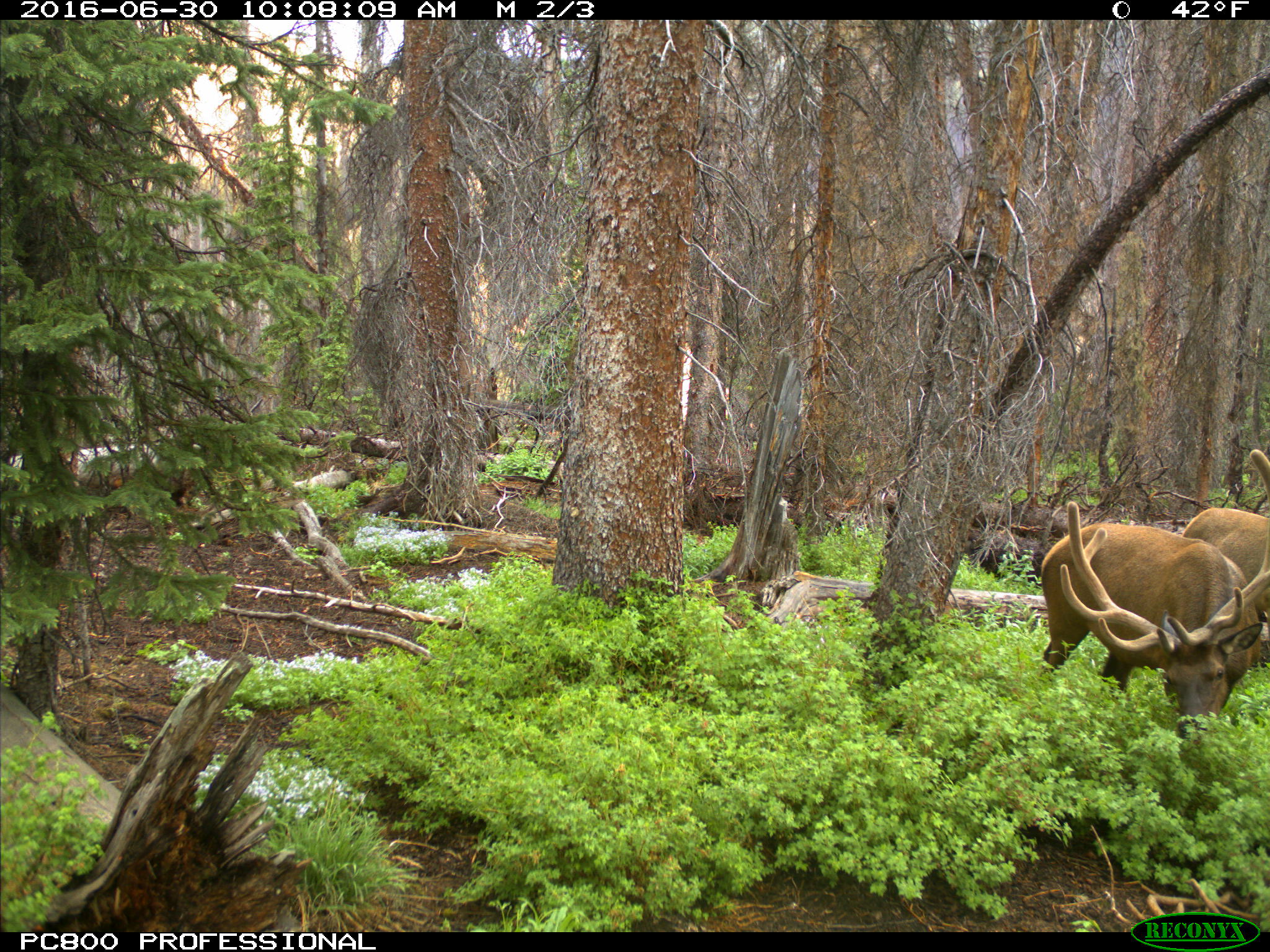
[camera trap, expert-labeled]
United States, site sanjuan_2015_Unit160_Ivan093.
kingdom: Animalia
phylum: Chordata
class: Mammalia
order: Artiodactyla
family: Cervidae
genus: Cervus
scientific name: Cervus elaphus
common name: red deer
Cervus elaphus (red deer).